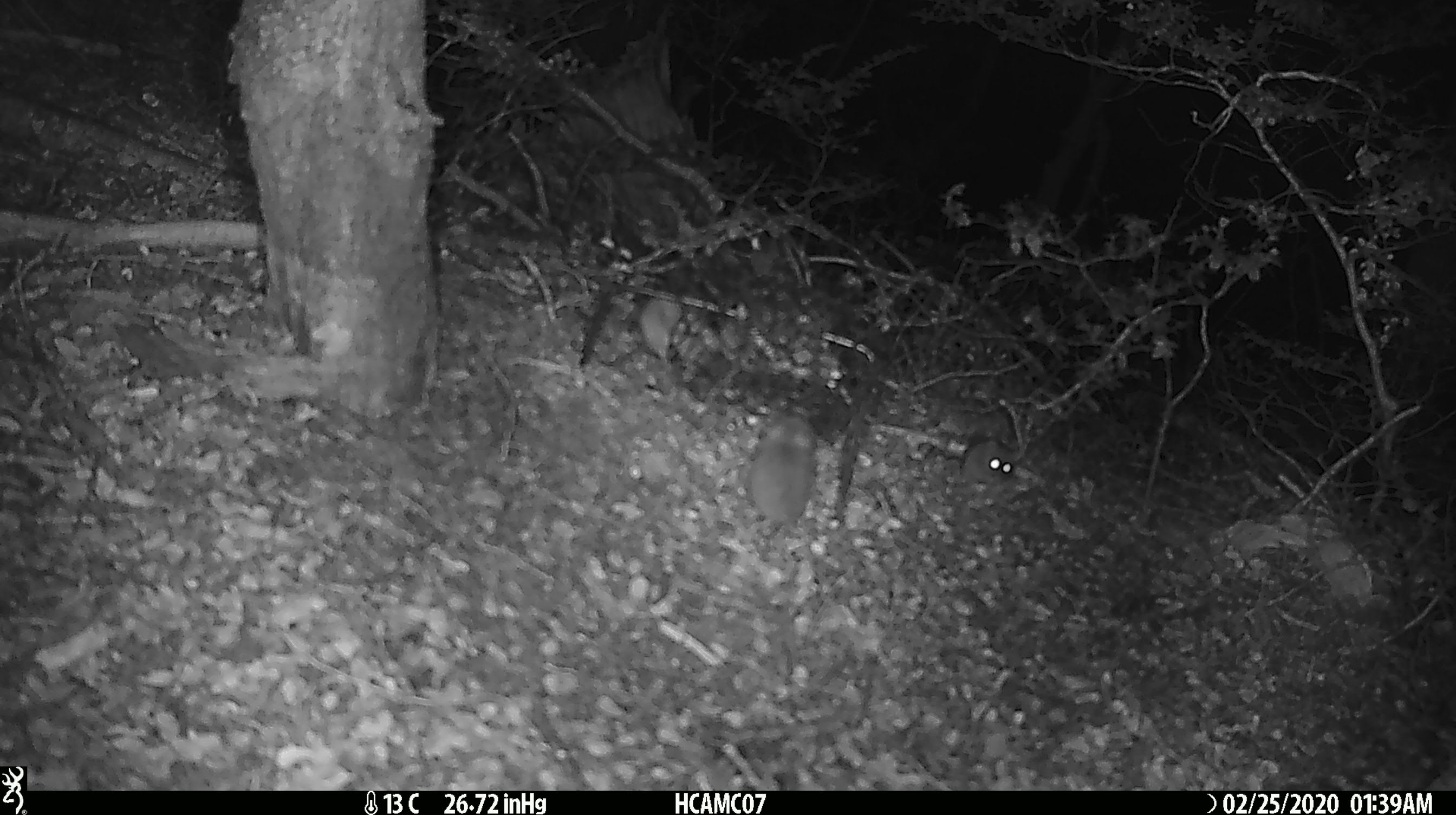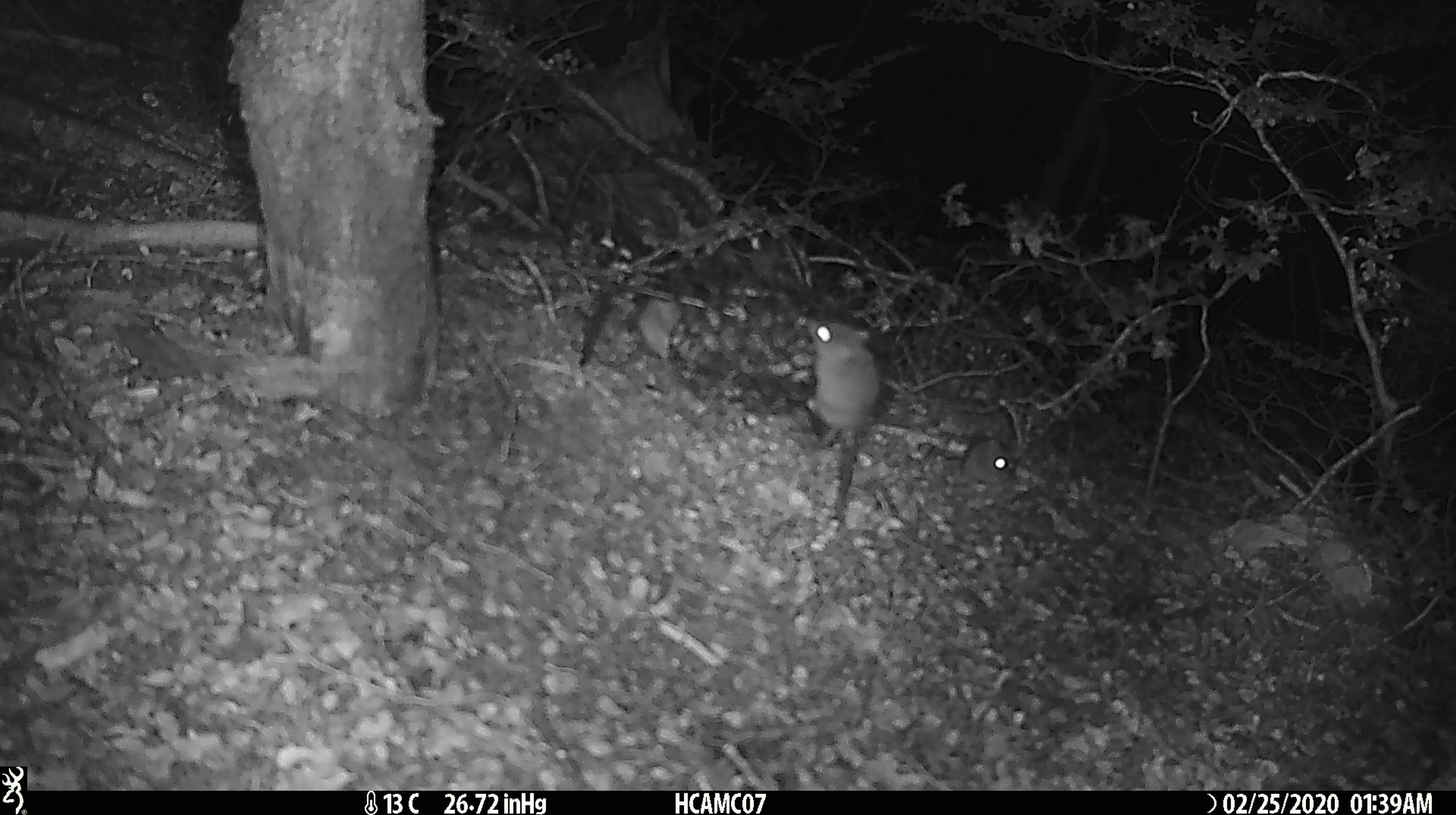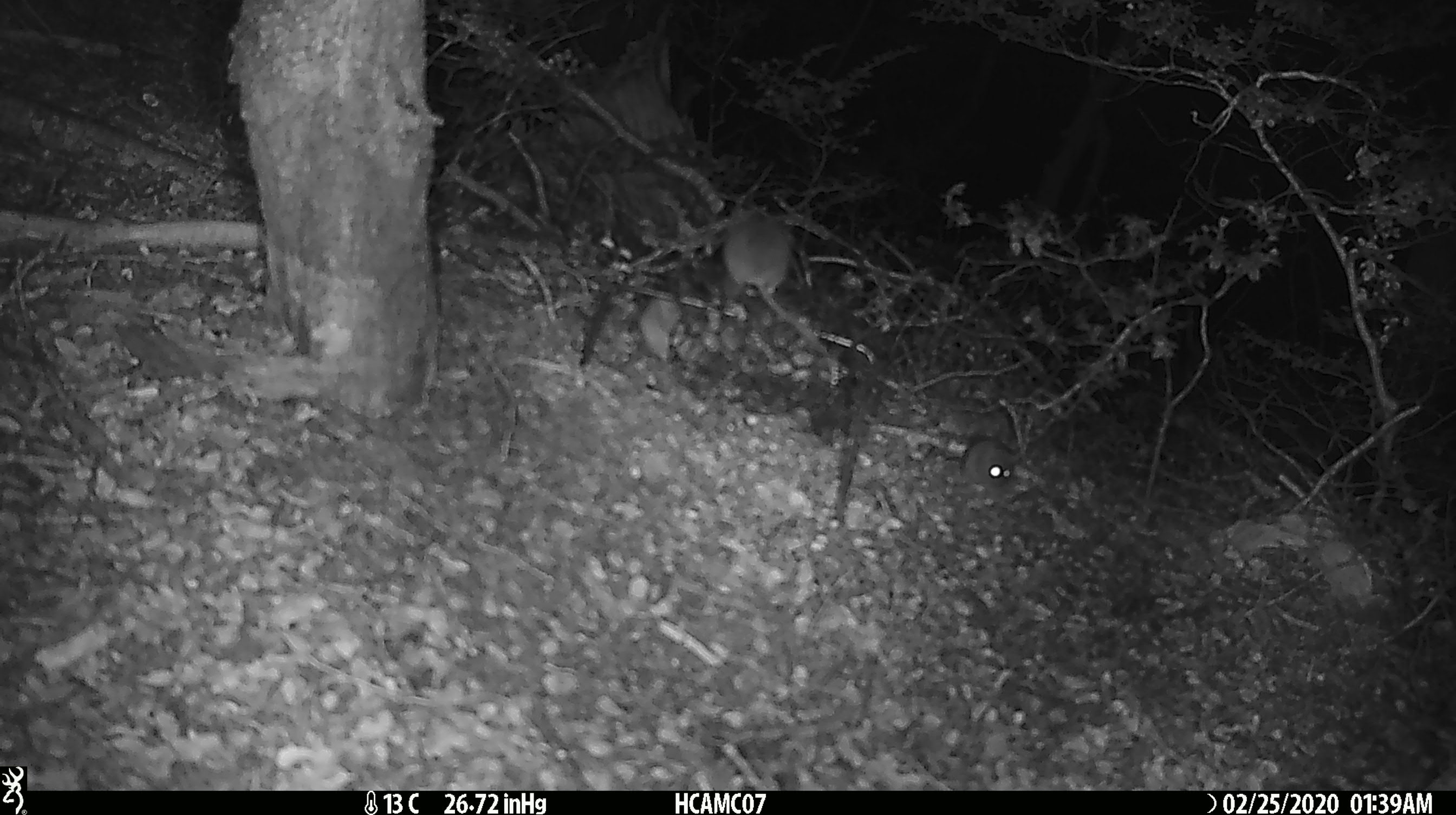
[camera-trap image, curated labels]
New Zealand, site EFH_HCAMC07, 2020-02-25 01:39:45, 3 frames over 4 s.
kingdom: Animalia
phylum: Chordata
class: Mammalia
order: Rodentia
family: Muridae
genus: Mus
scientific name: Mus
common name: mouse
Mouse (Mus).